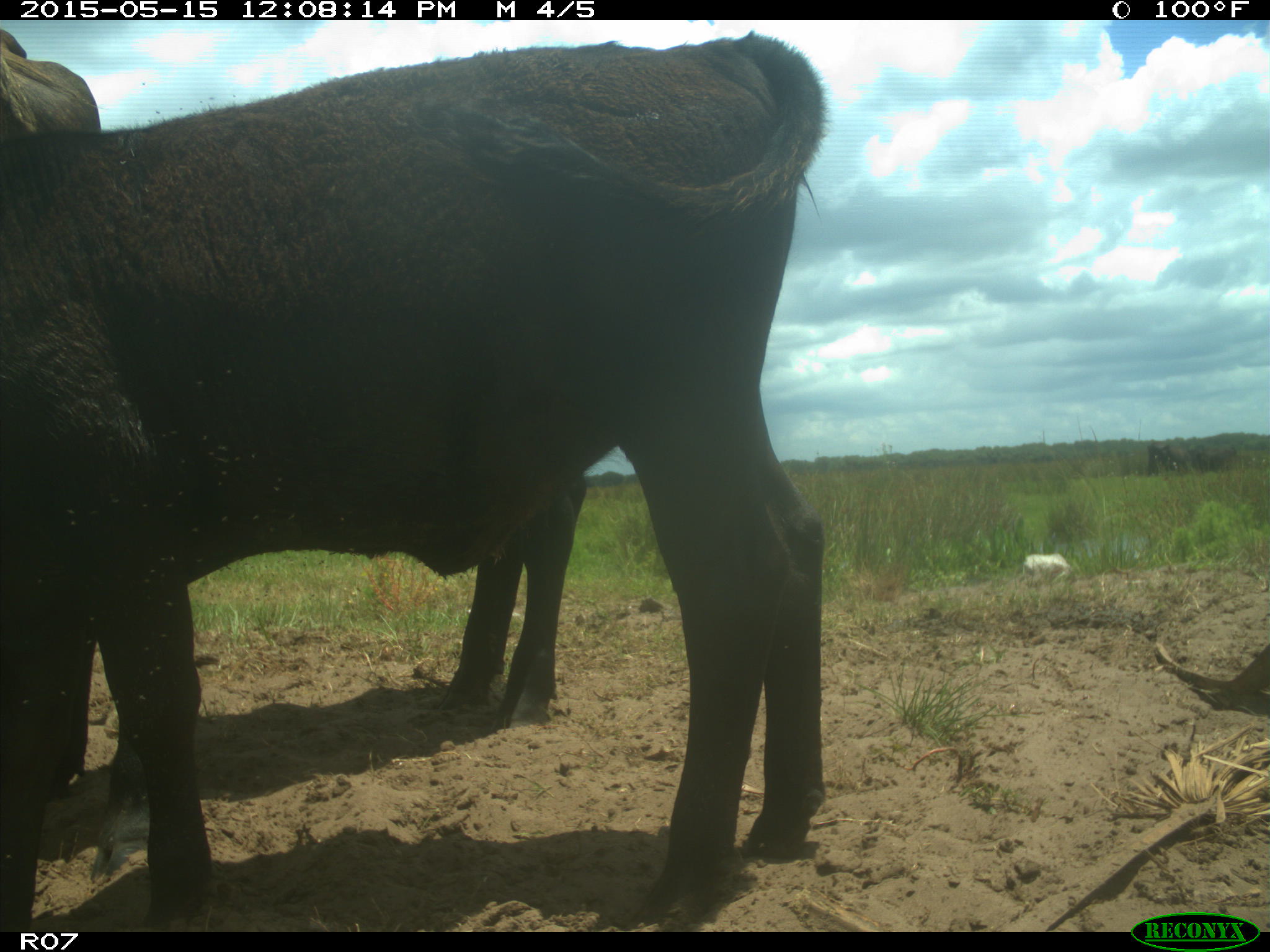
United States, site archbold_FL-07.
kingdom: Animalia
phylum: Chordata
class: Mammalia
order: Artiodactyla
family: Bovidae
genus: Bos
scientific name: Bos taurus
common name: domestic cow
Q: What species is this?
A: Bos taurus (domestic cow).